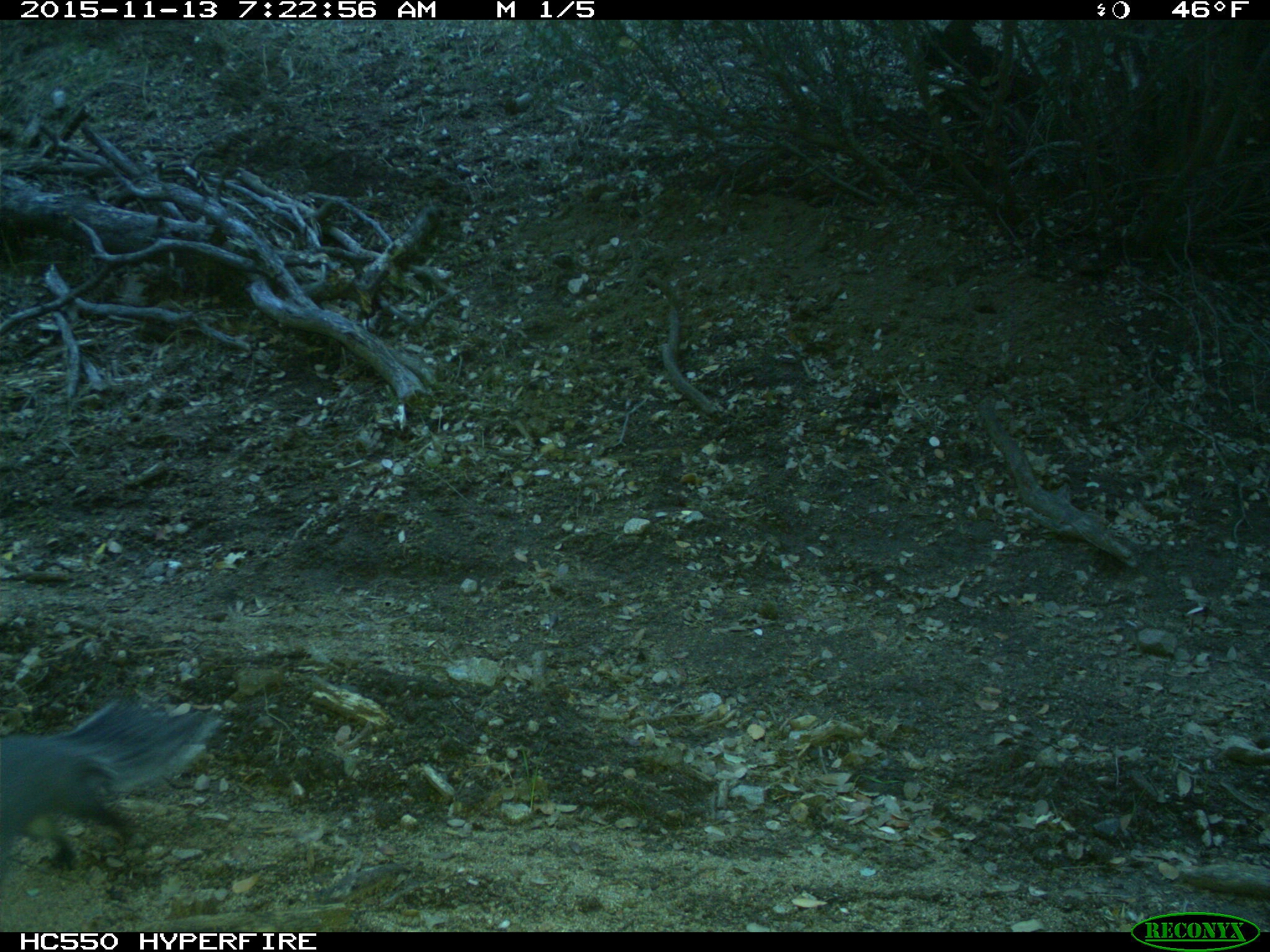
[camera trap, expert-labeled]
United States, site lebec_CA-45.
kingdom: Animalia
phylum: Chordata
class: Mammalia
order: Rodentia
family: Sciuridae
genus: Sciurus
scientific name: Sciurus carolinensis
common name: eastern gray squirrel